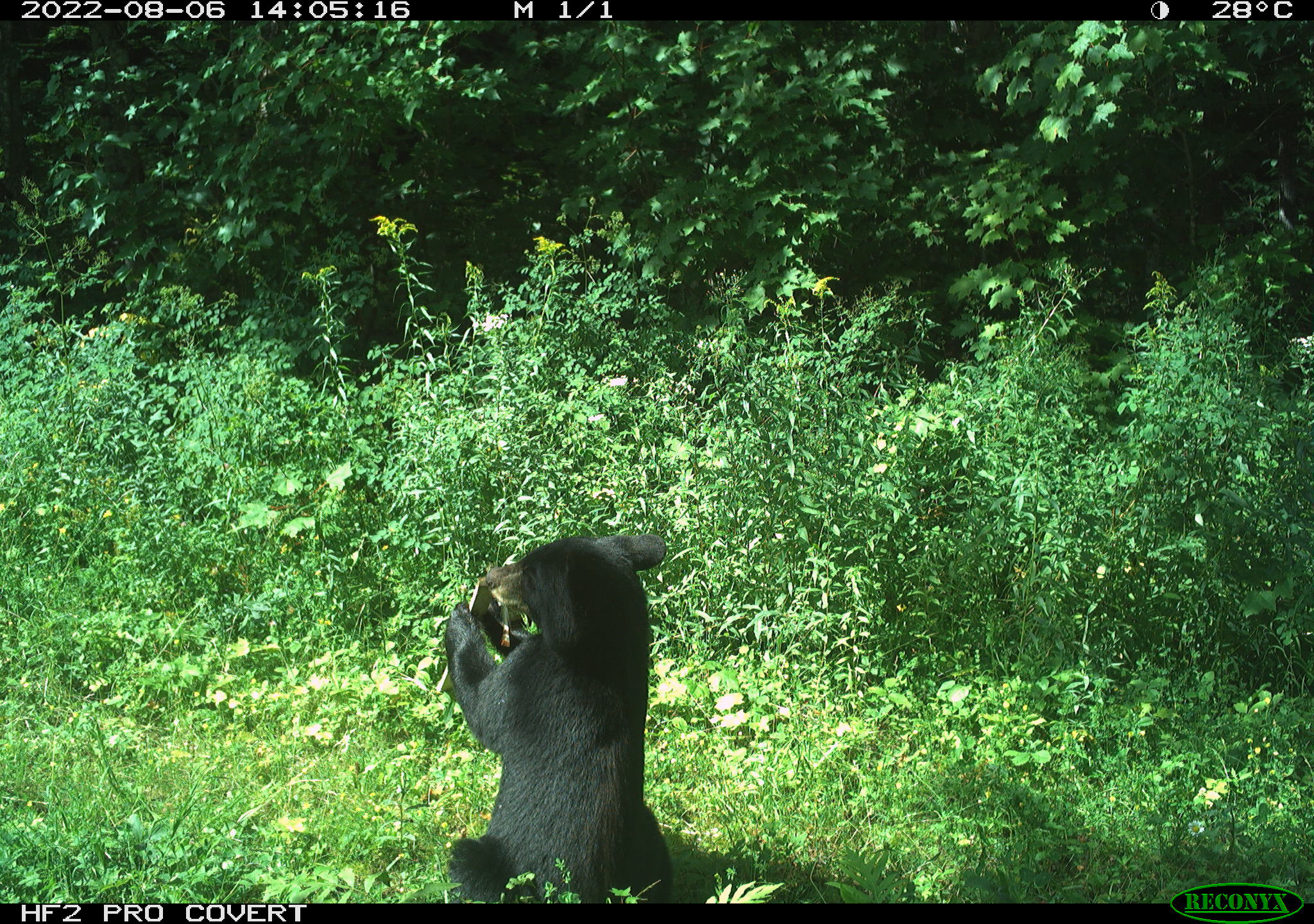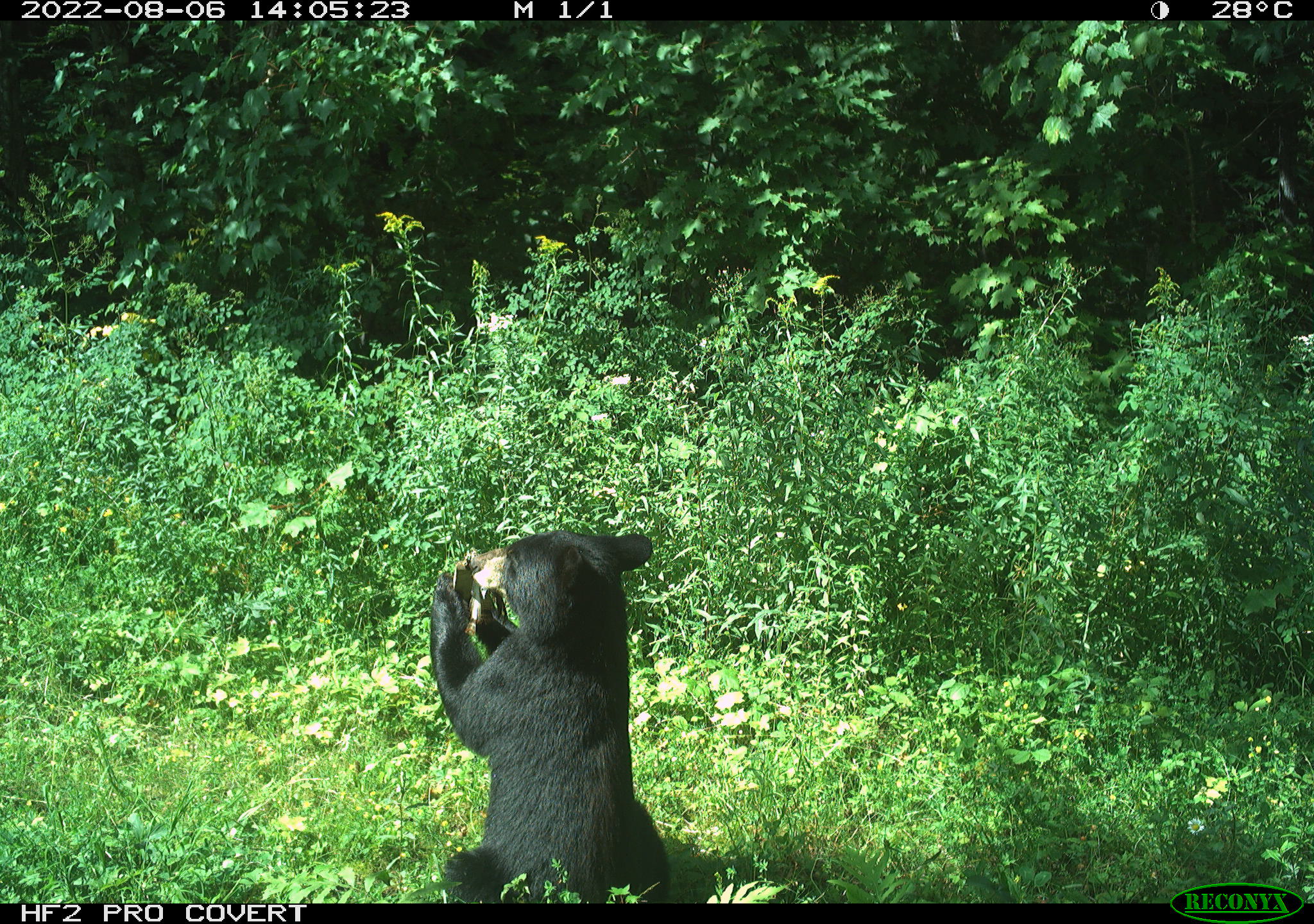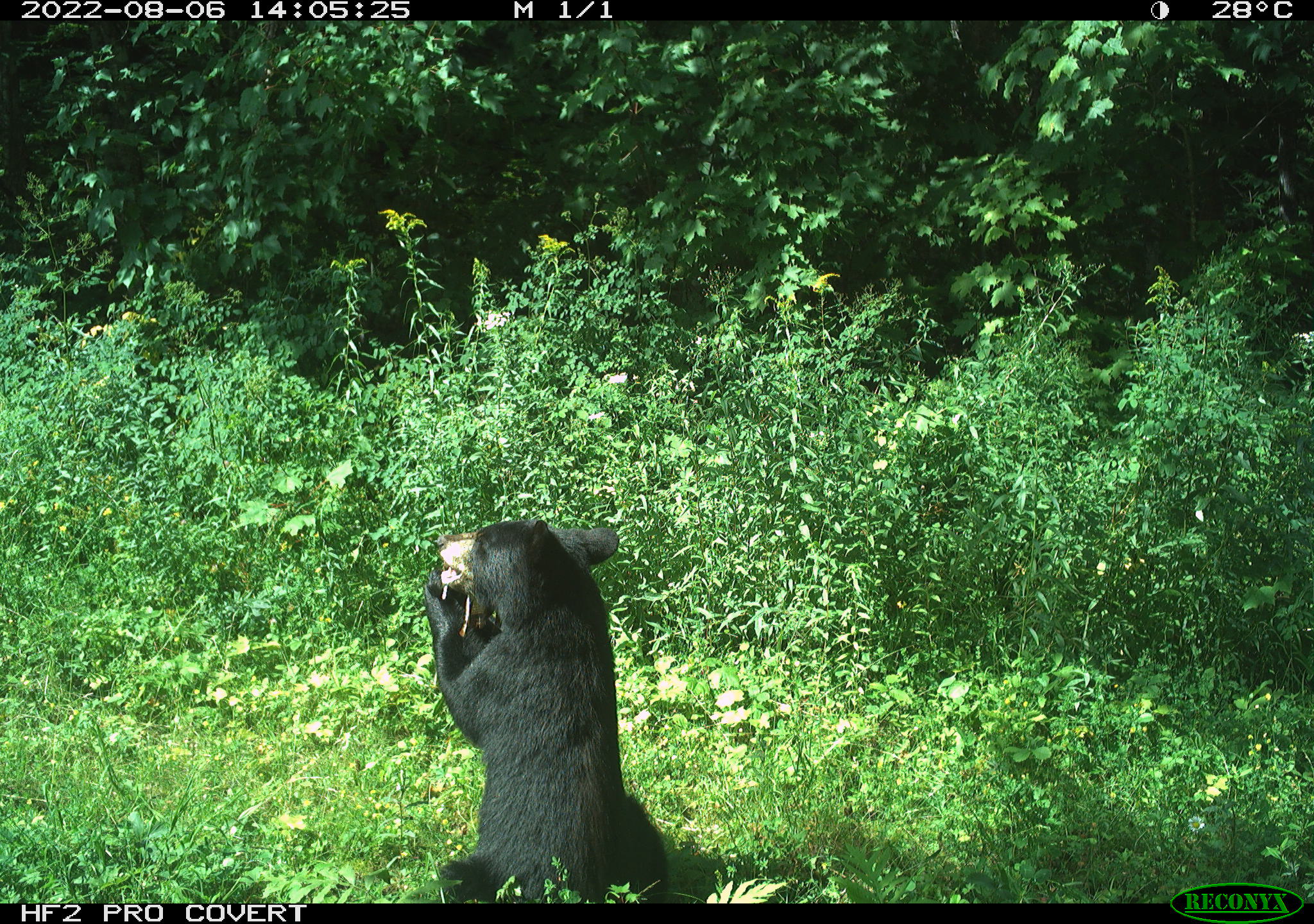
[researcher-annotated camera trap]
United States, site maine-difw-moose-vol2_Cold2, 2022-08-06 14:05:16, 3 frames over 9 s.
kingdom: Animalia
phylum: Chordata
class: Mammalia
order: Carnivora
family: Ursidae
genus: Ursus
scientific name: Ursus americanus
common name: black bear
Black bear (Ursus americanus).